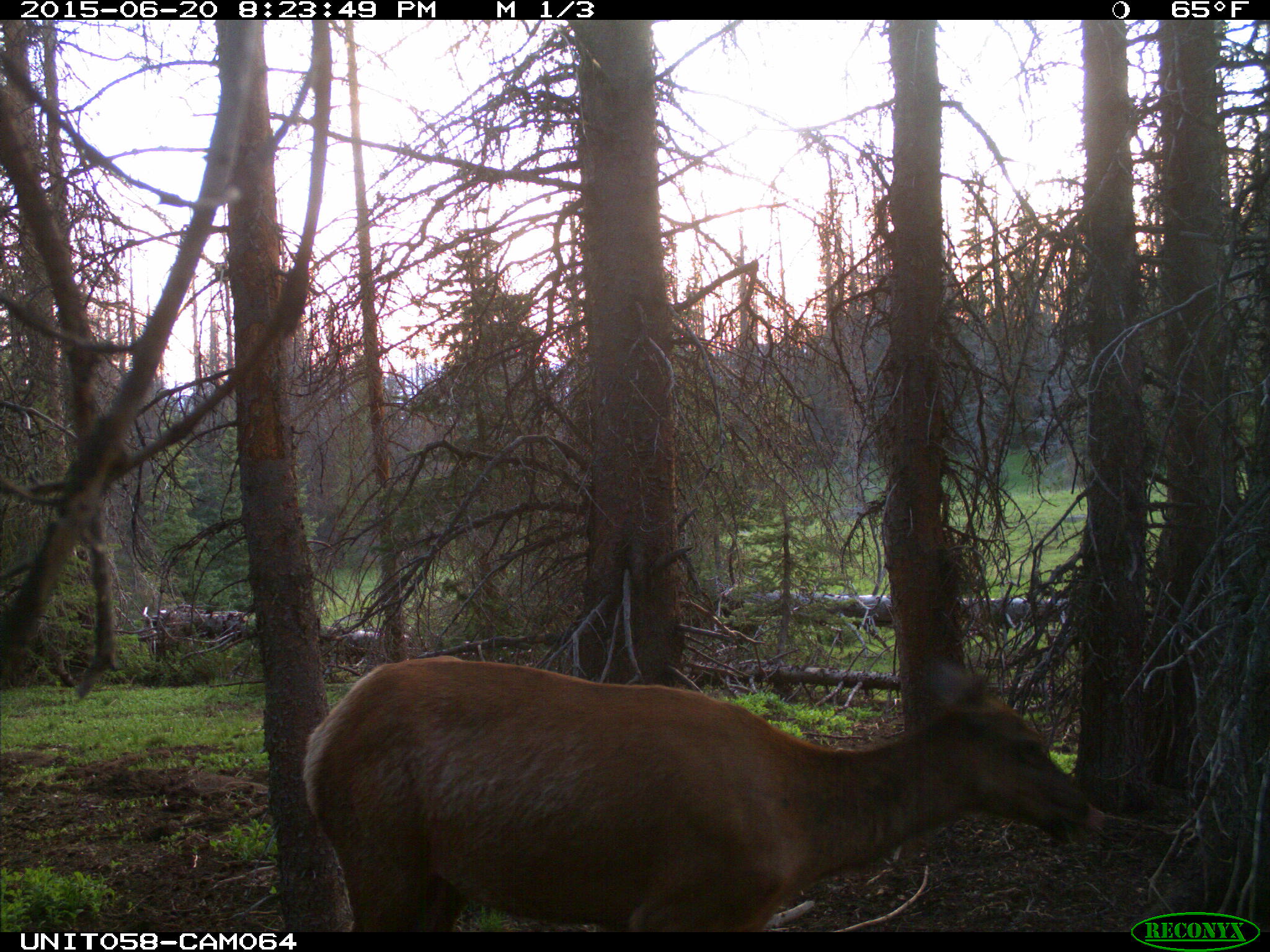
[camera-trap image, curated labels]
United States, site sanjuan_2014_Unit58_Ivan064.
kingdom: Animalia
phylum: Chordata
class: Mammalia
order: Artiodactyla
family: Cervidae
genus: Cervus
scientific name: Cervus elaphus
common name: red deer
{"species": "Cervus elaphus (red deer)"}